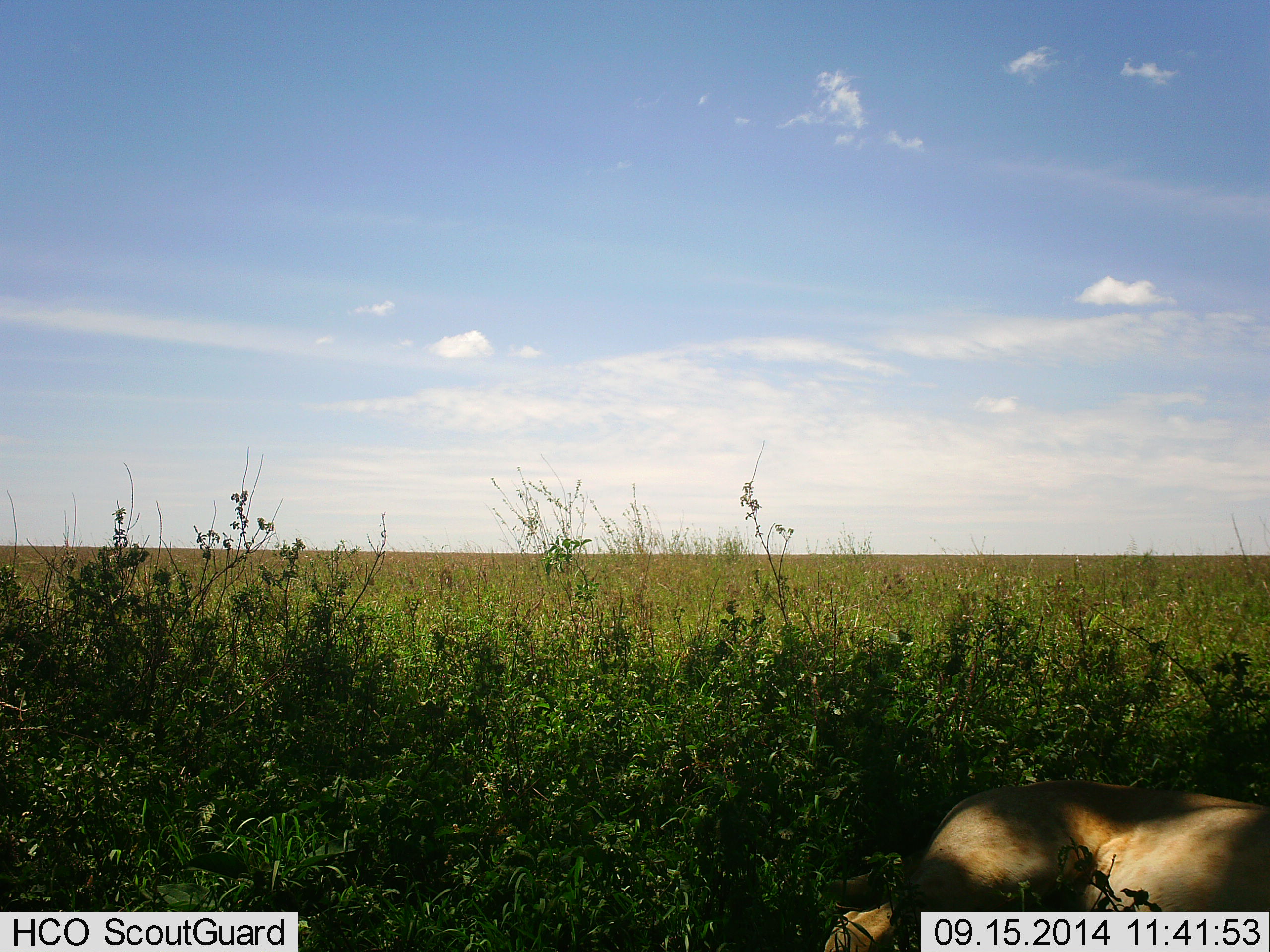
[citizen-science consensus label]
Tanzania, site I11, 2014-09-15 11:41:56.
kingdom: Animalia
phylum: Chordata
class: Mammalia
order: Carnivora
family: Felidae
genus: Panthera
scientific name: Panthera leo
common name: lion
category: lionfemale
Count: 1.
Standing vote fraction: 0%.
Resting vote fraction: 90%.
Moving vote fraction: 10%.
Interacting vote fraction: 0%.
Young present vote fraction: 0%.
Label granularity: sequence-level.